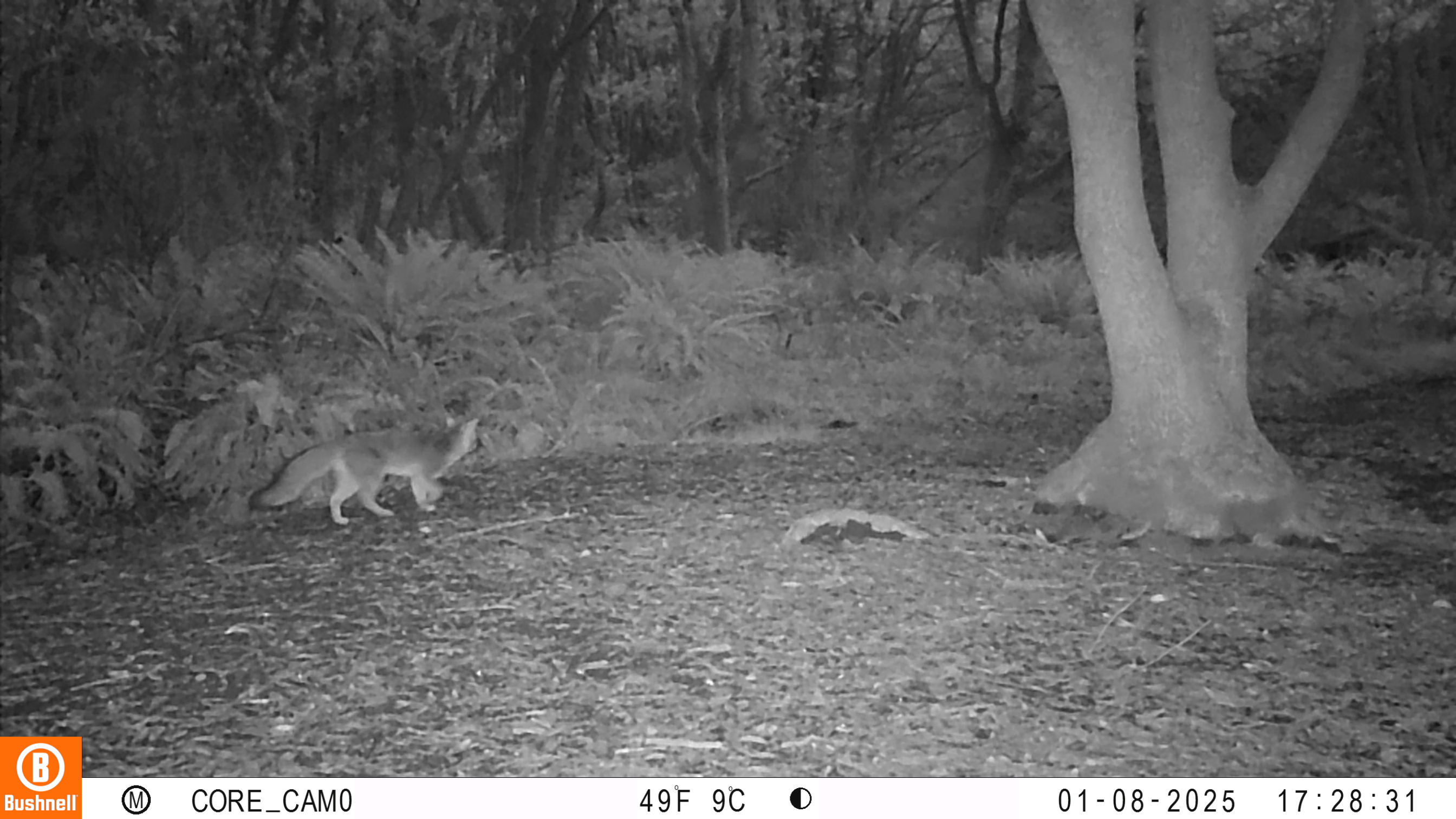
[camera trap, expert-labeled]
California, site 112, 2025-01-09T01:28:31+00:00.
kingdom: Animalia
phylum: Chordata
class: Mammalia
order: Carnivora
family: Canidae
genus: Urocyon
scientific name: Urocyon cinereoargenteus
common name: gray fox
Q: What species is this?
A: Gray fox (Urocyon cinereoargenteus).